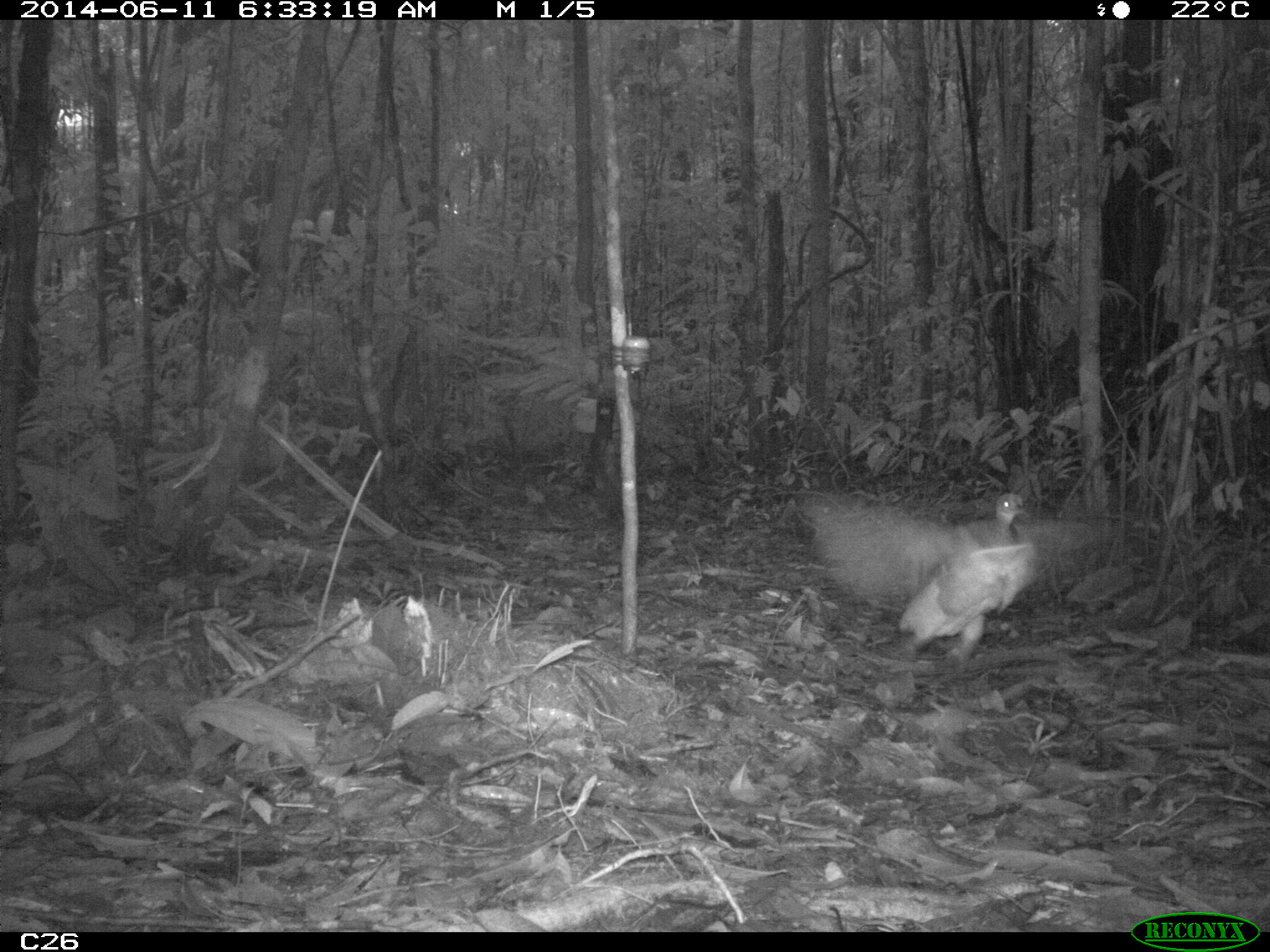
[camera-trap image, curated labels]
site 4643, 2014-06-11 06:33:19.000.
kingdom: Animalia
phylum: Chordata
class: Aves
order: Tinamiformes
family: Tinamidae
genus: Tinamus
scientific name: Tinamus major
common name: great tinamou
Tinamus major (great tinamou), count 1, age adult.